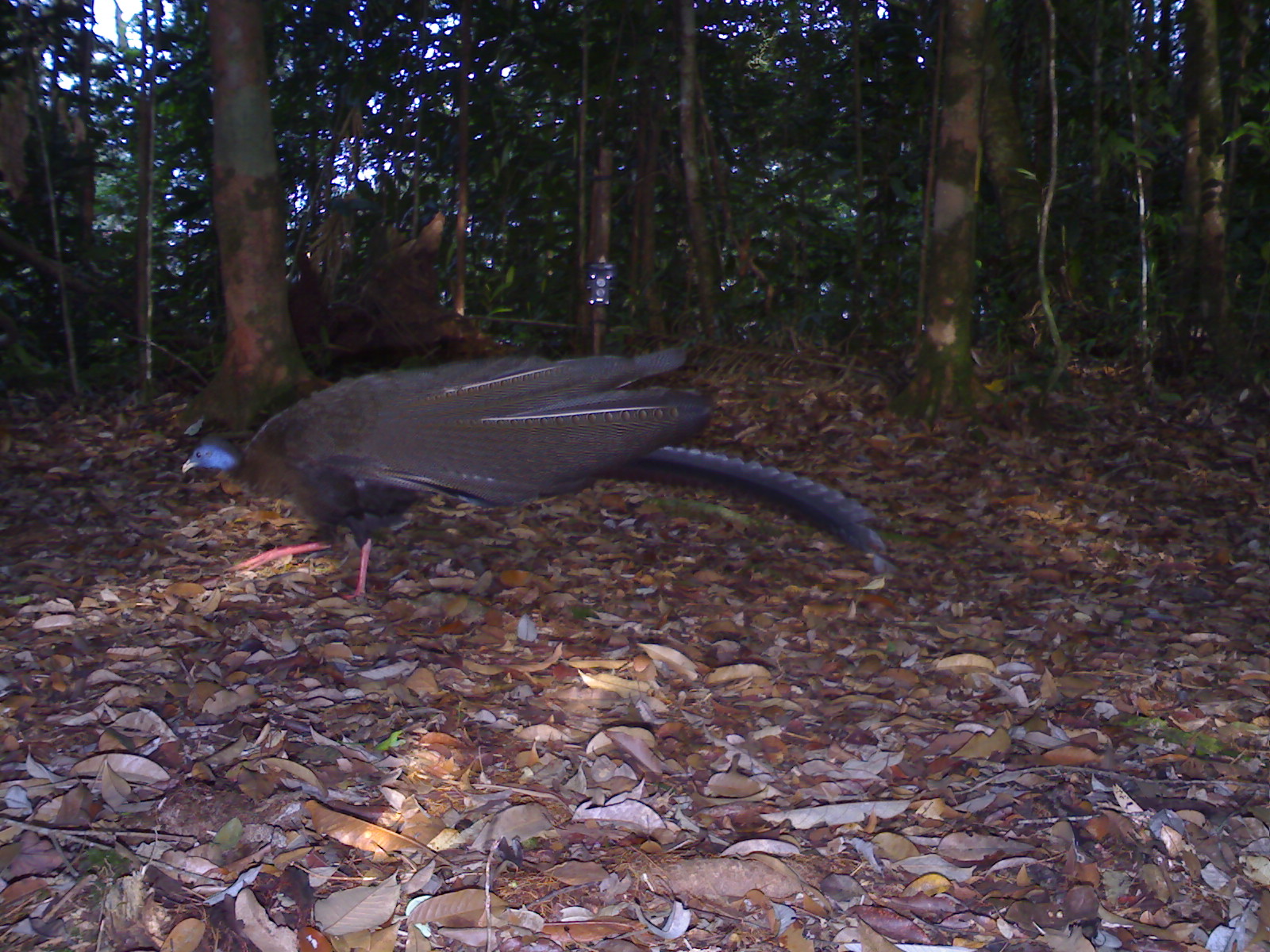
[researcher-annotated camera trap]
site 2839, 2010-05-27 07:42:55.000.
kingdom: Animalia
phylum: Chordata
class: Aves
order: Galliformes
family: Phasianidae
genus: Argusianus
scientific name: Argusianus argus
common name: great argus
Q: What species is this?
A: Argusianus argus (great argus).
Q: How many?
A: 1.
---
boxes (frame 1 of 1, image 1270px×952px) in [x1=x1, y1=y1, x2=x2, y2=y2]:
argusianus argus: [x1=180, y1=343, x2=884, y2=600]